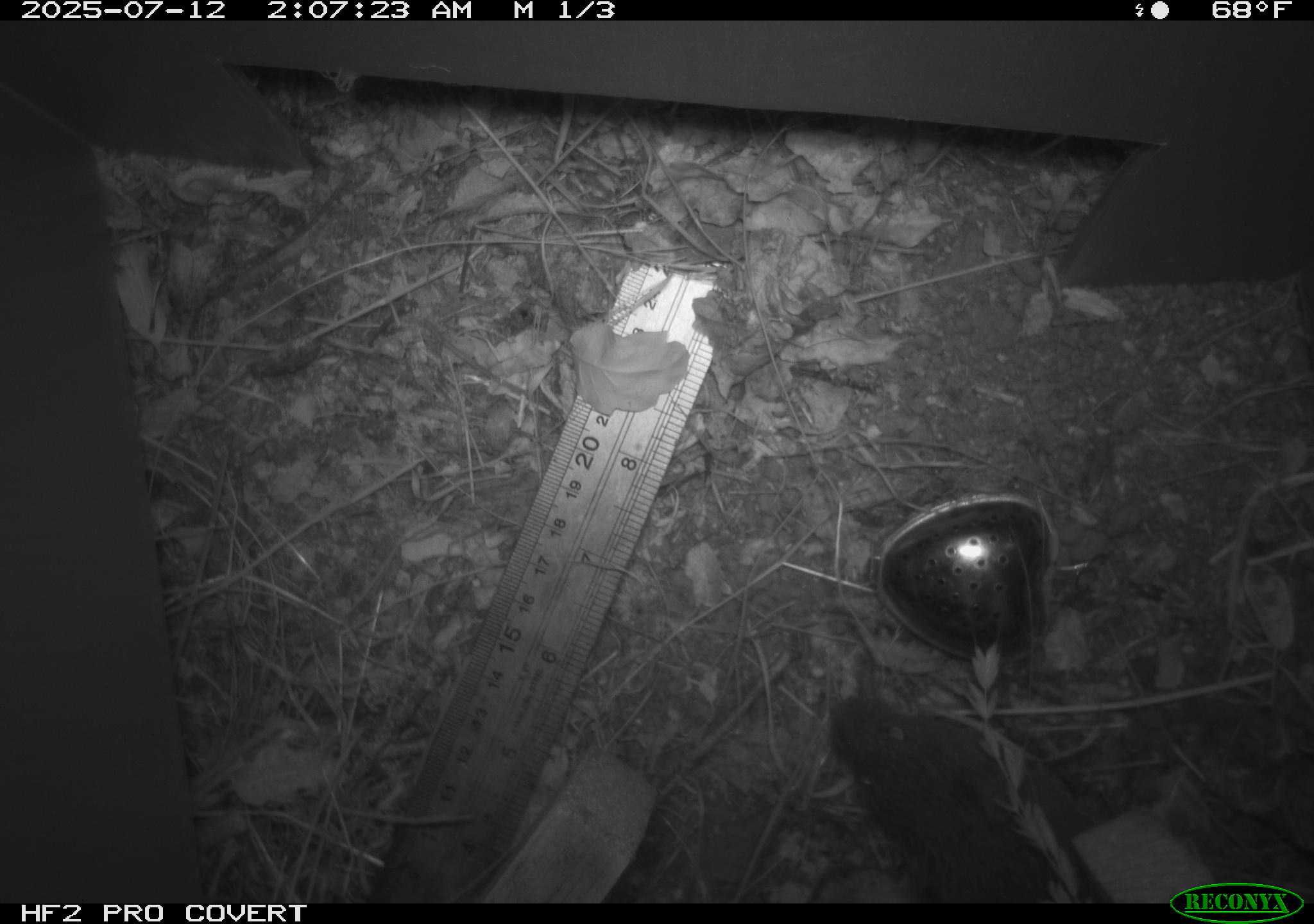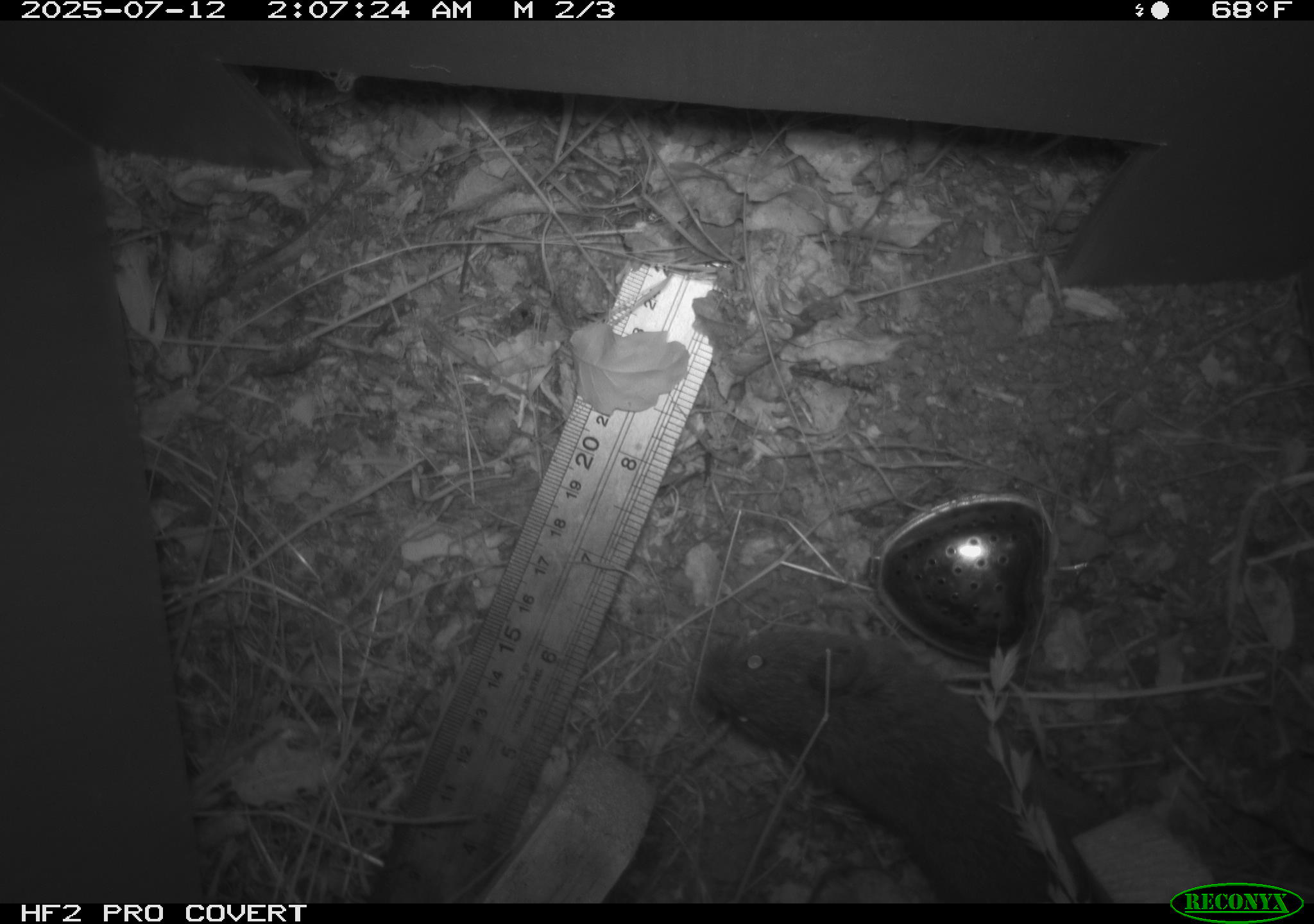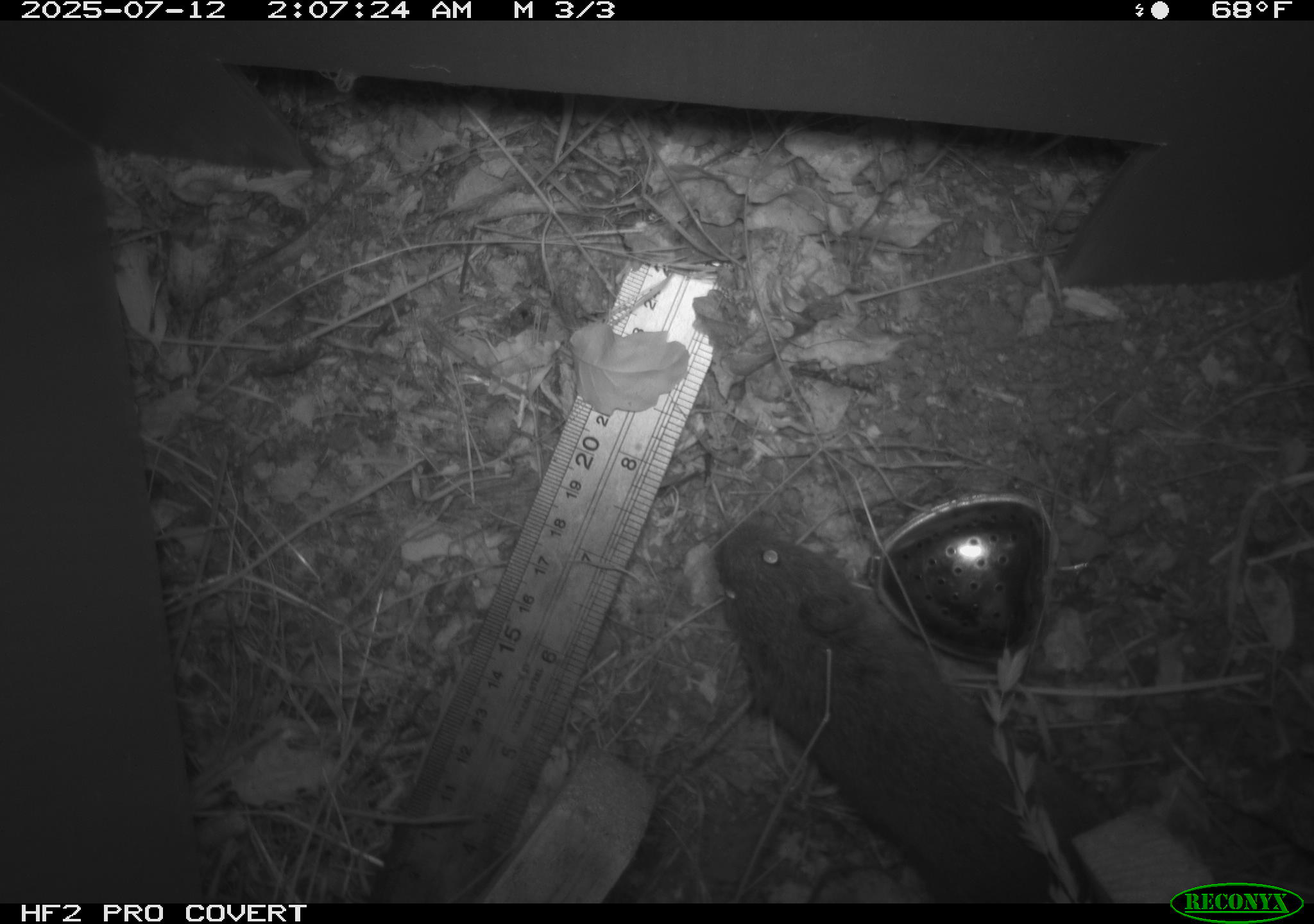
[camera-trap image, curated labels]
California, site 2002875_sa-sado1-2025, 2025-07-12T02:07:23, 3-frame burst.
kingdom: Animalia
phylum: Chordata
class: Mammalia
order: Rodentia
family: Cricetidae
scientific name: Arvicolinae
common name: voles, lemmings, and muskrats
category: arvicolinae subfamily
Arvicolinae subfamily (voles, lemmings, and muskrats) (Arvicolinae).